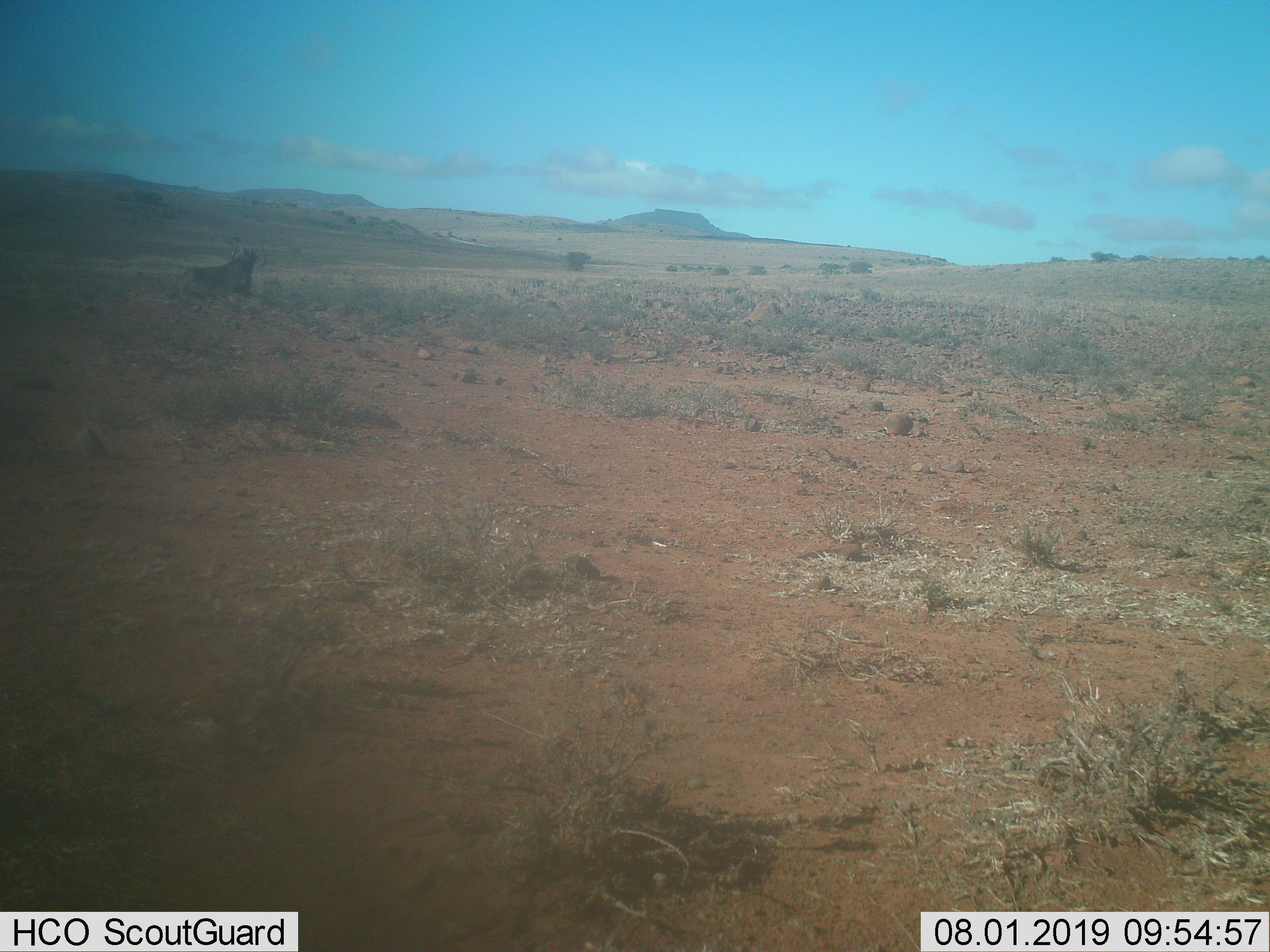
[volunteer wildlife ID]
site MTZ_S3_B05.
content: unidentified animal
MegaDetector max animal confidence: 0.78